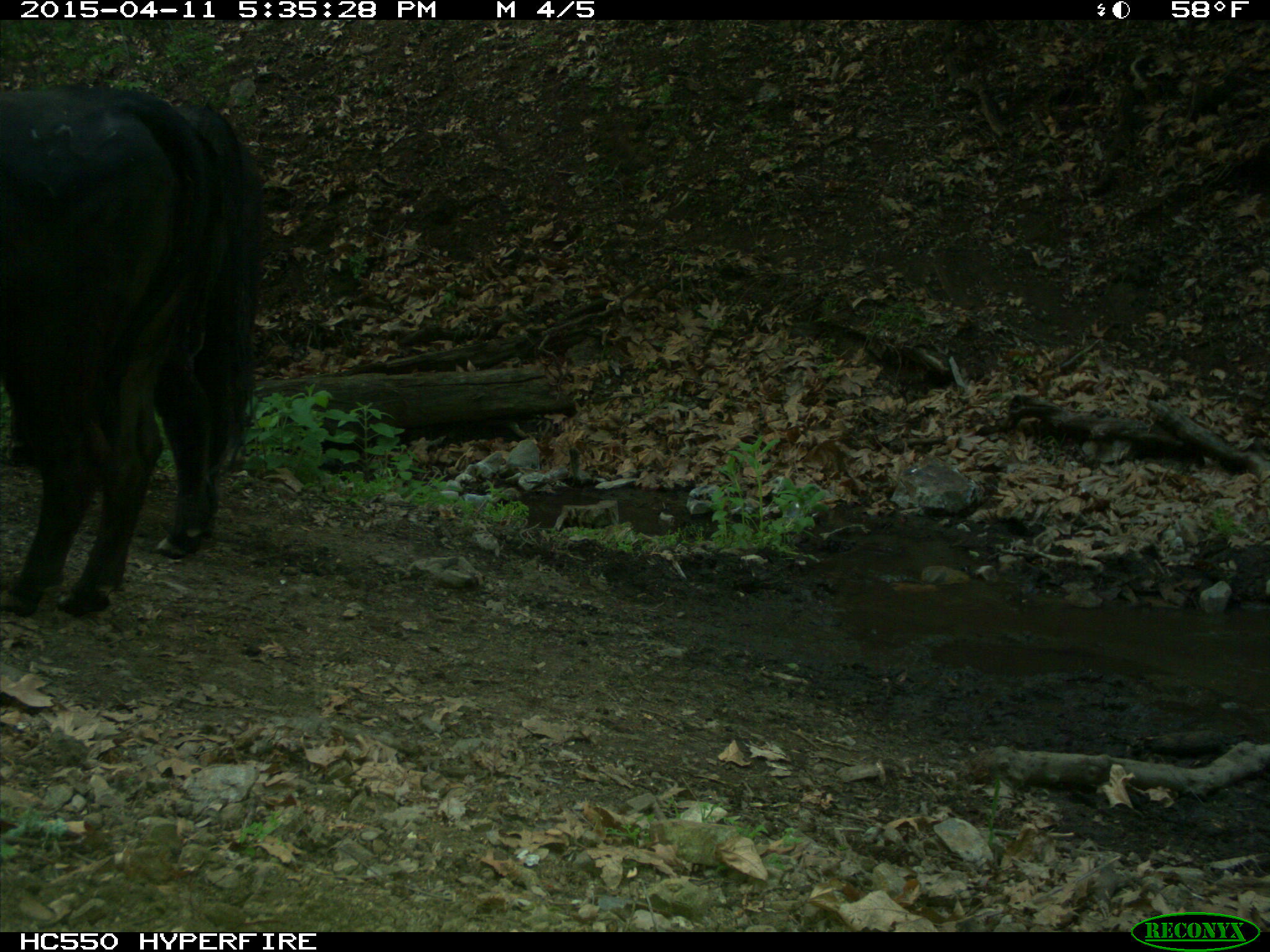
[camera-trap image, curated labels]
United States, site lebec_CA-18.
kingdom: Animalia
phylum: Chordata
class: Mammalia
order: Artiodactyla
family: Bovidae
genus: Bos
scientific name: Bos taurus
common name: domestic cow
Bos taurus (domestic cow).